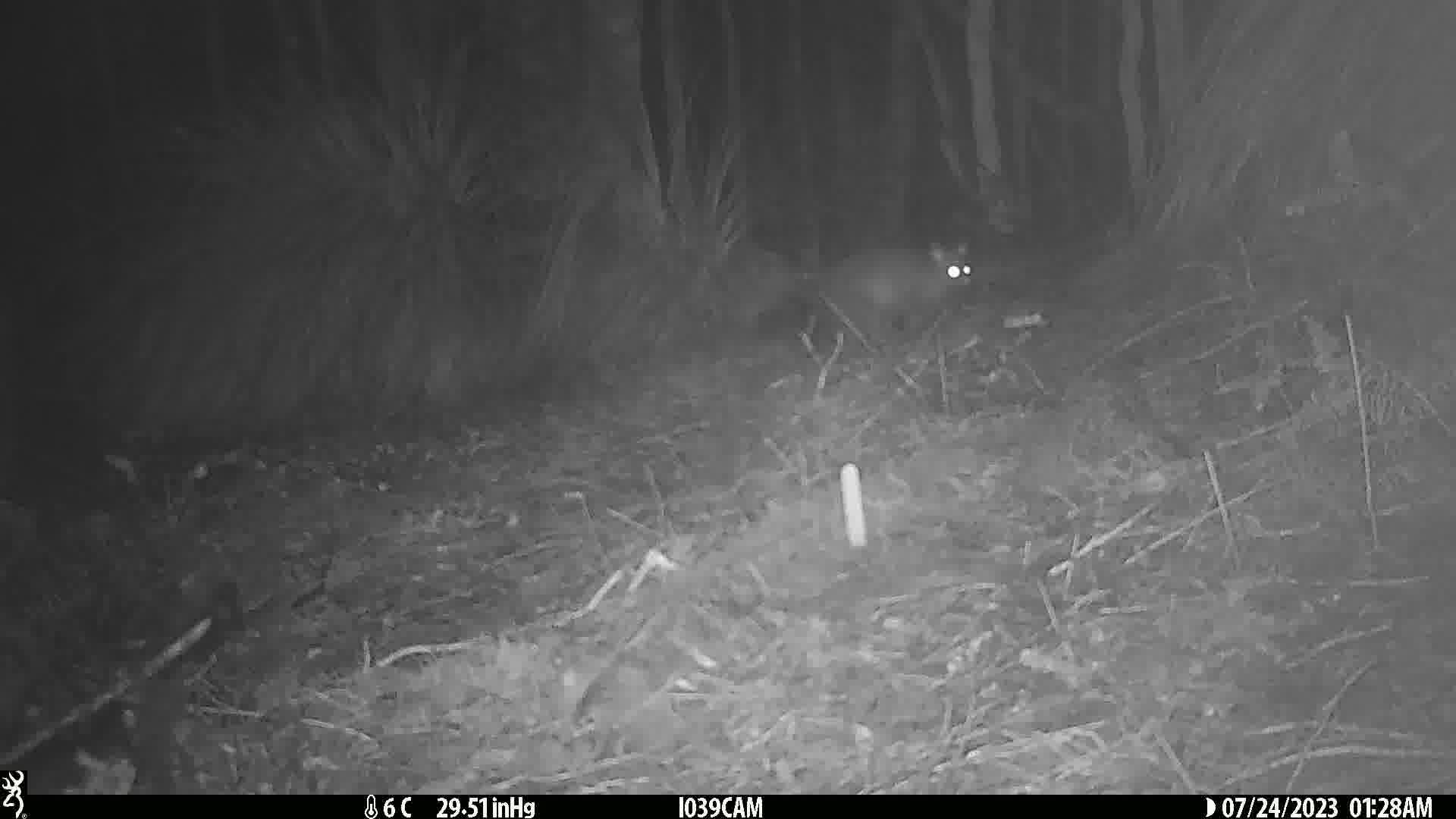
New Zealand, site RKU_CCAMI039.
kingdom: Animalia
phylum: Chordata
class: Mammalia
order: Diprotodontia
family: Phalangeridae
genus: Trichosurus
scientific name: Trichosurus vulpecula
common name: common brushtail possum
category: possum